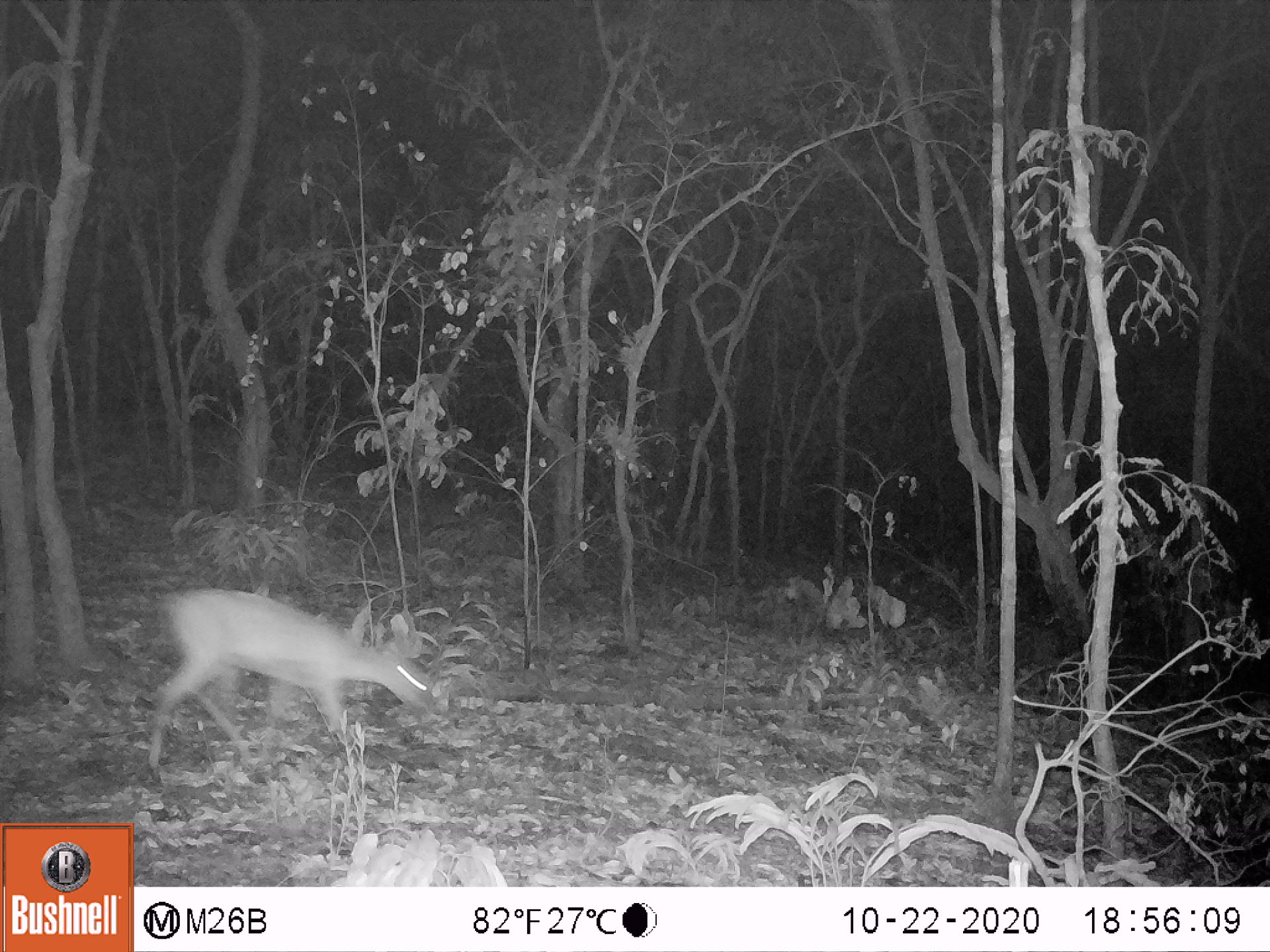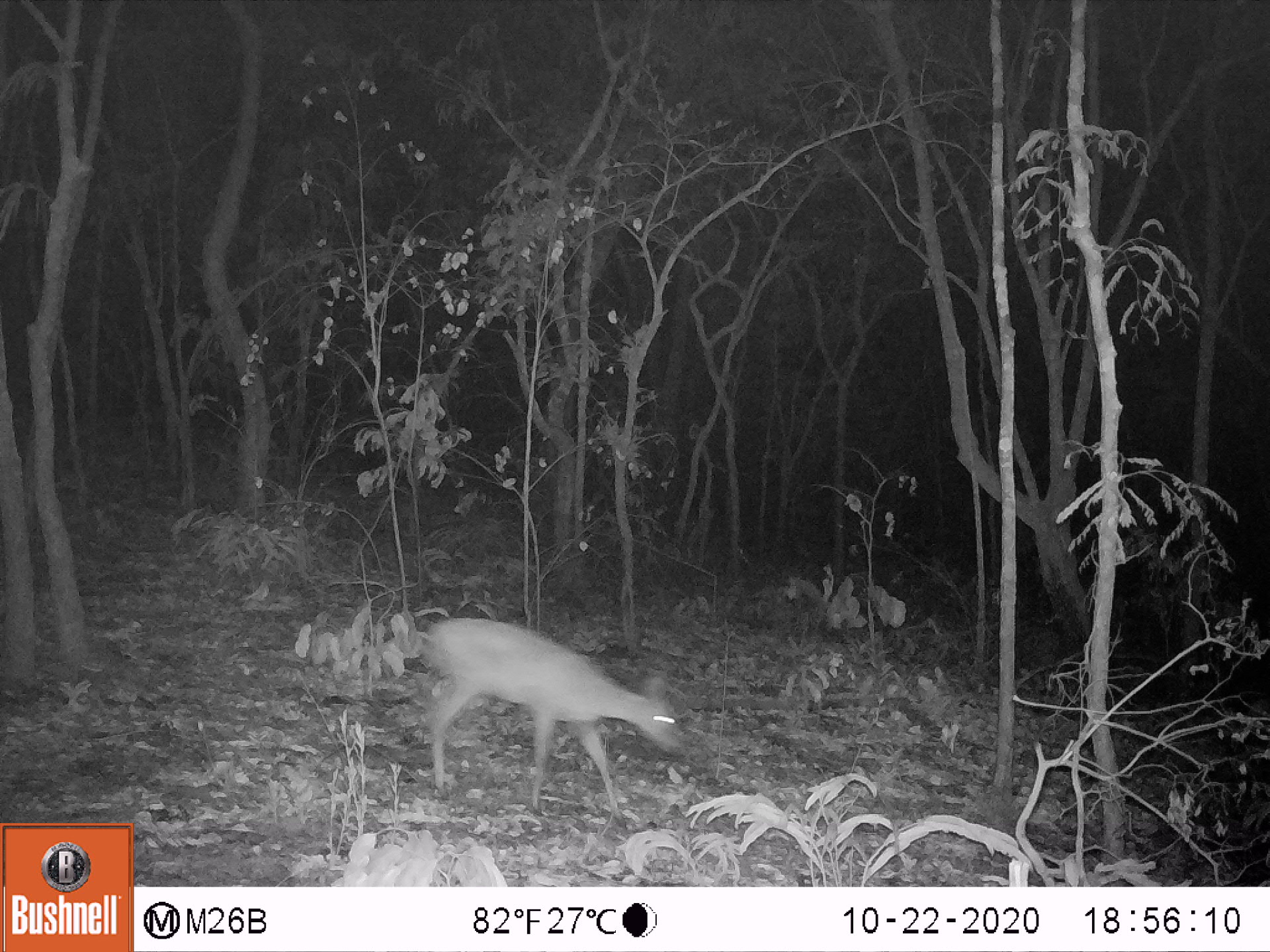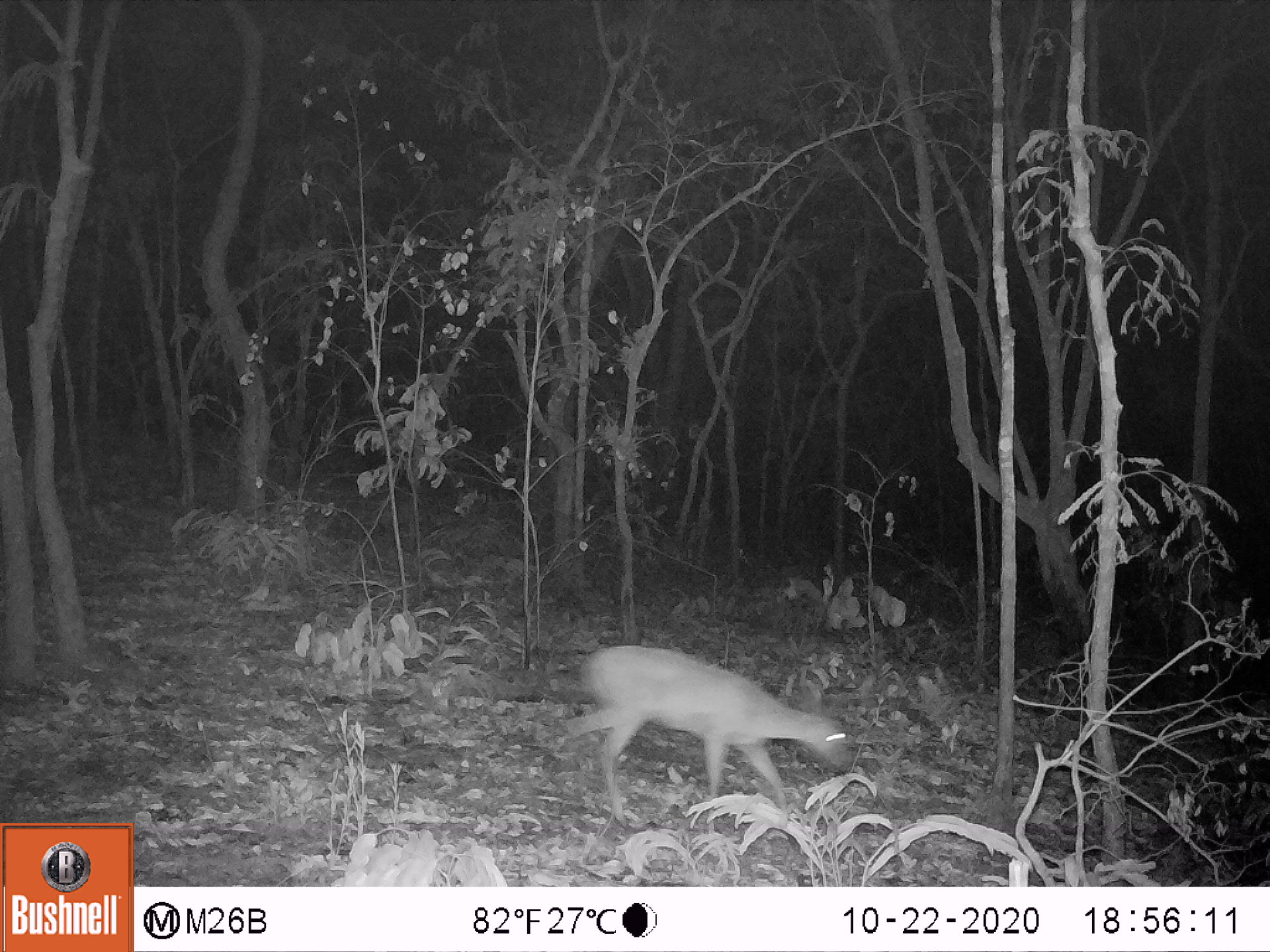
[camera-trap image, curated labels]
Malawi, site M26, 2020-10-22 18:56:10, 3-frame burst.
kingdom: Animalia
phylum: Chordata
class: Mammalia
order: Artiodactyla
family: Bovidae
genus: Sylvicapra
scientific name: Sylvicapra grimmia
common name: common duiker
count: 1